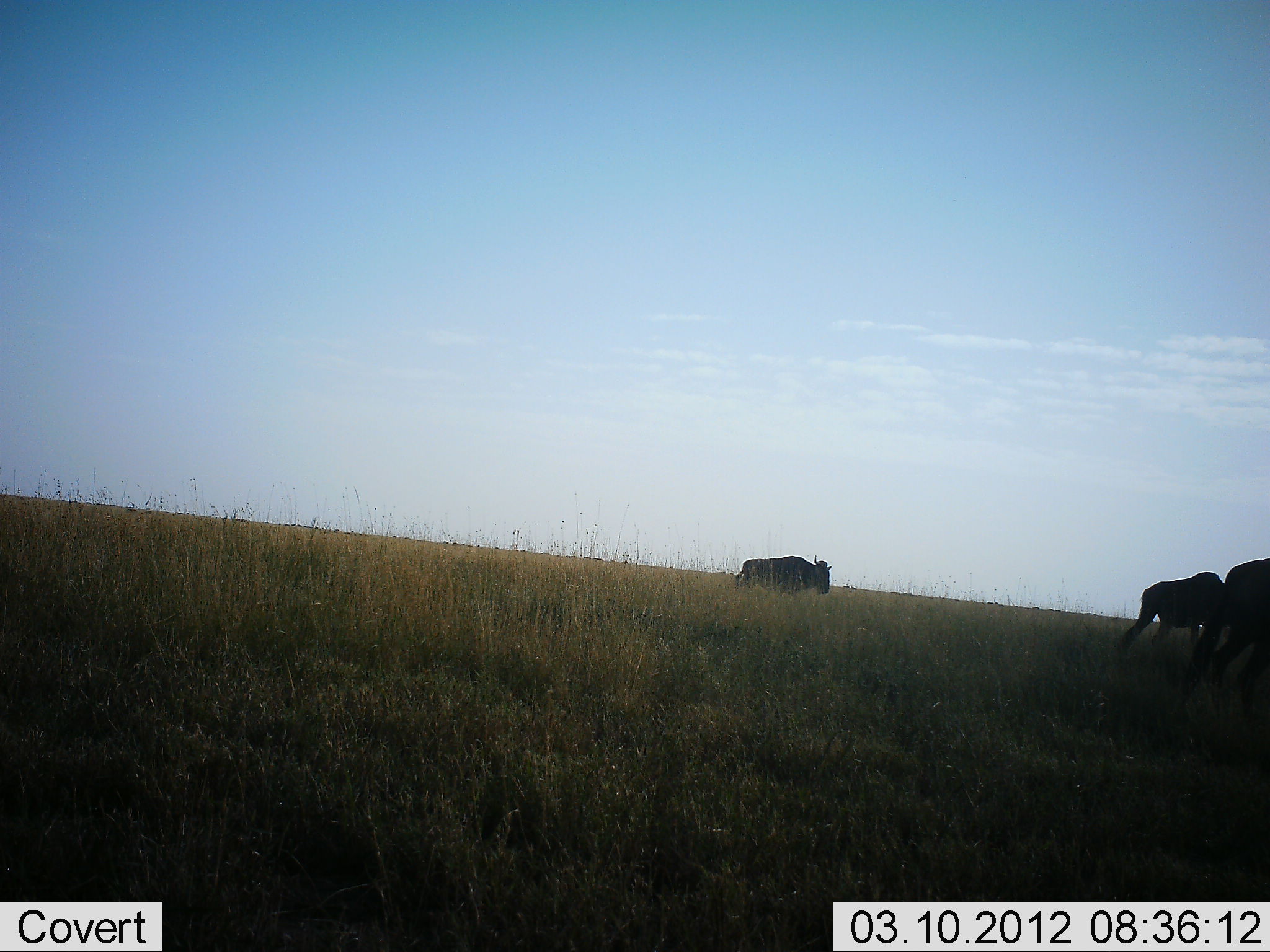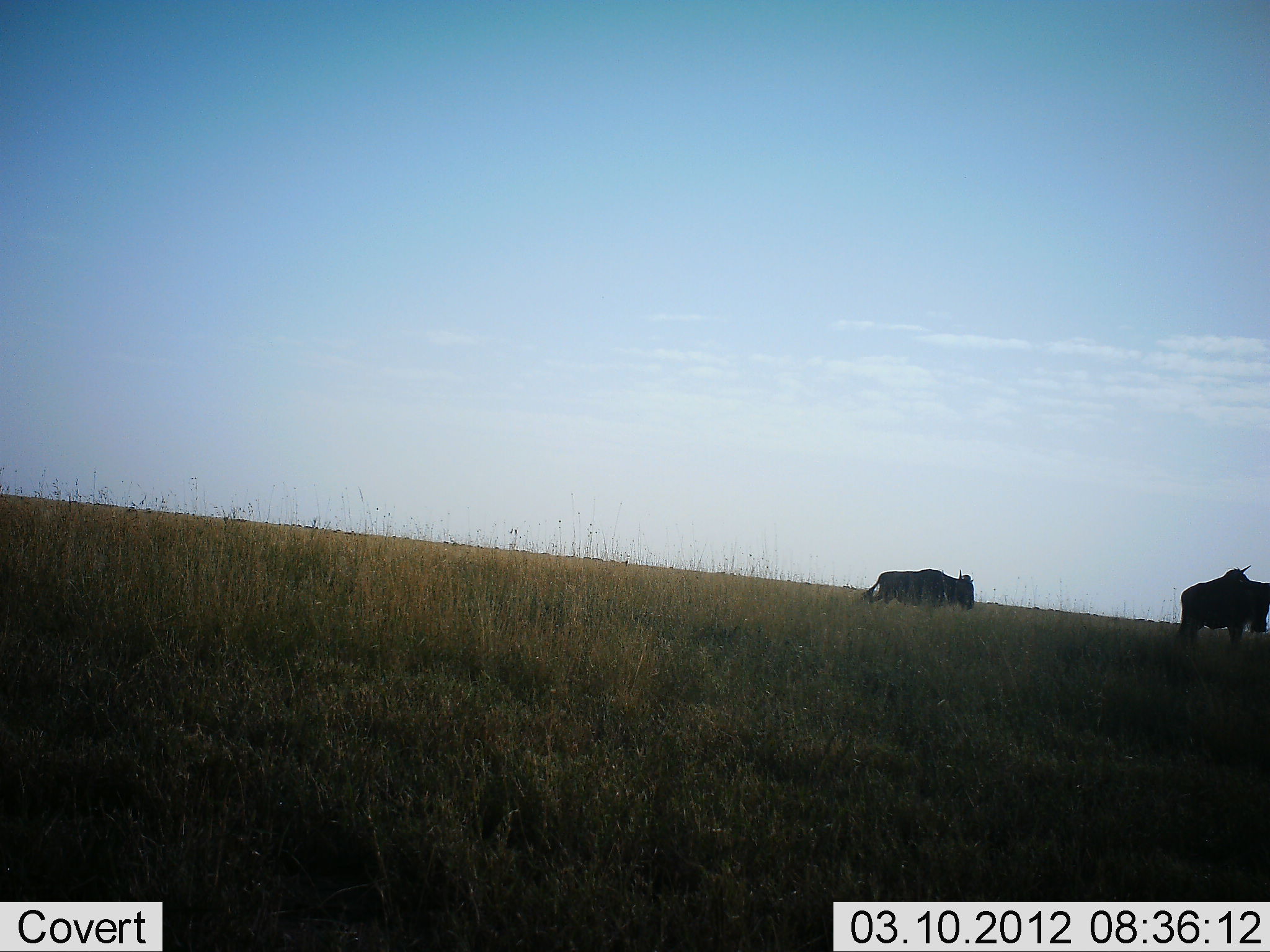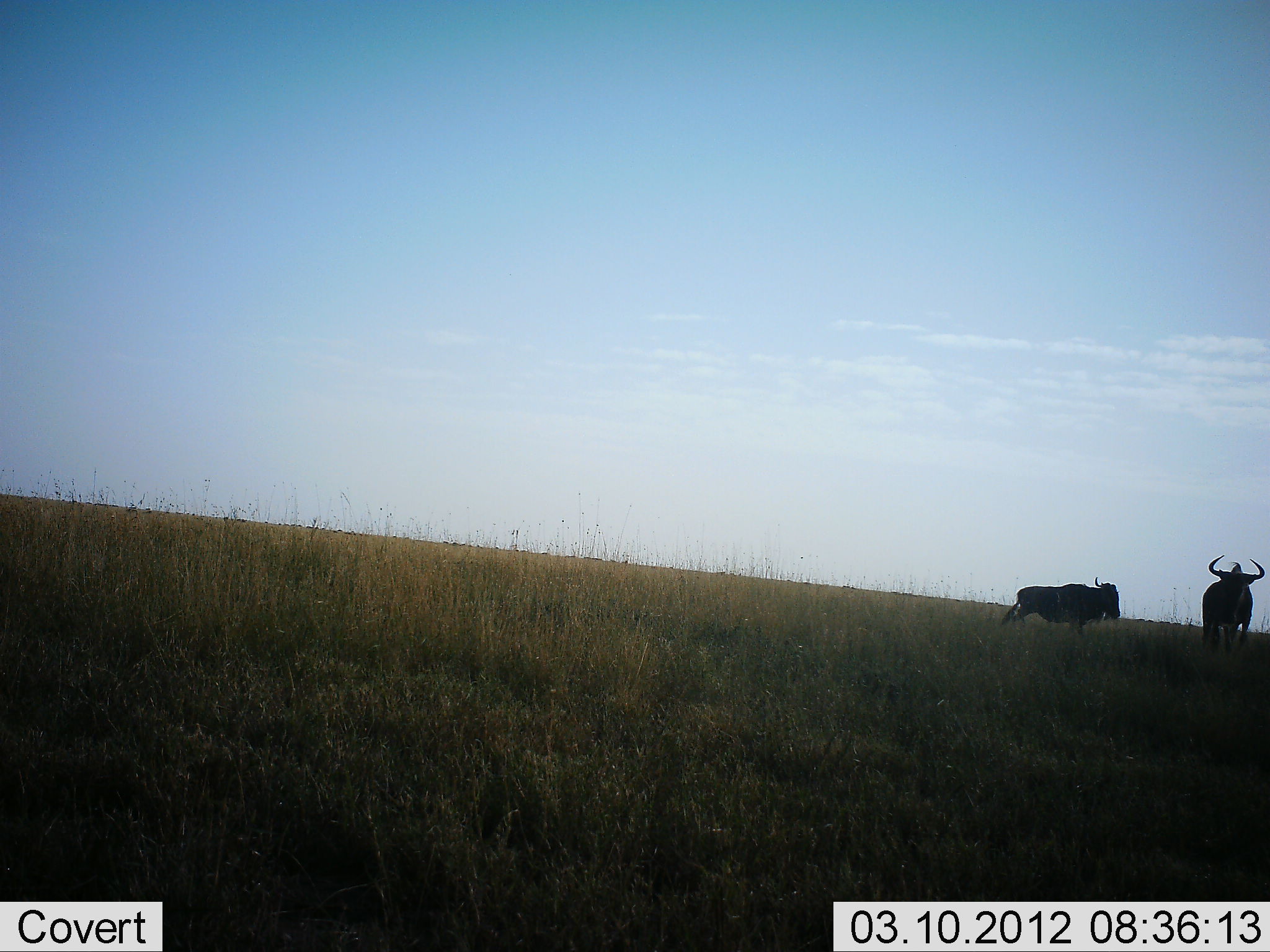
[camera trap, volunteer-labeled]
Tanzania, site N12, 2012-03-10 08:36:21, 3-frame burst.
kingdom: Animalia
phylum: Chordata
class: Mammalia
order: Artiodactyla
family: Bovidae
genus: Connochaetes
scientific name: Connochaetes taurinus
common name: blue wildebeest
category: wildebeest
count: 3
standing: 5%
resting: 0%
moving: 95%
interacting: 0%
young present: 5%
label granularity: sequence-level